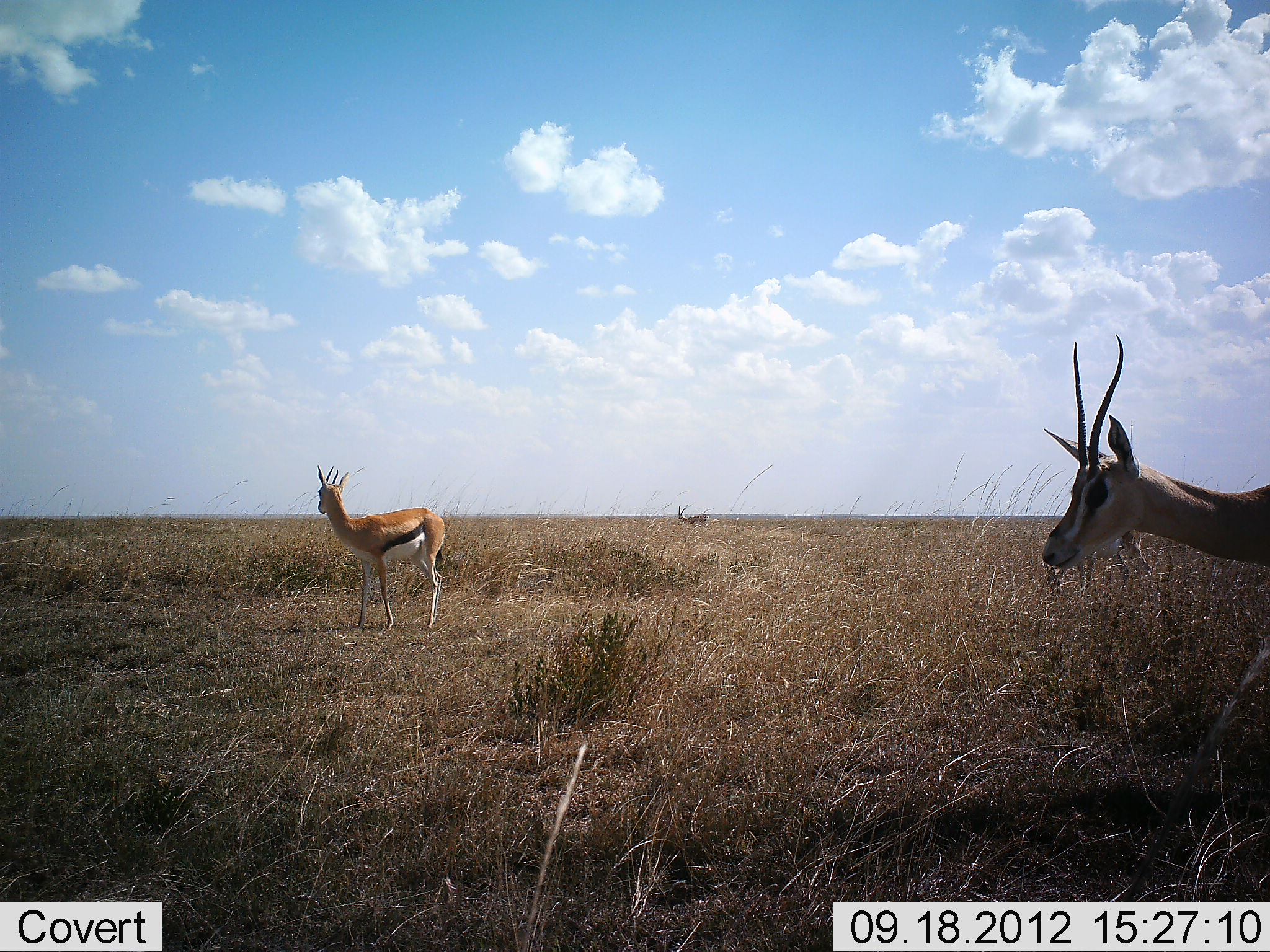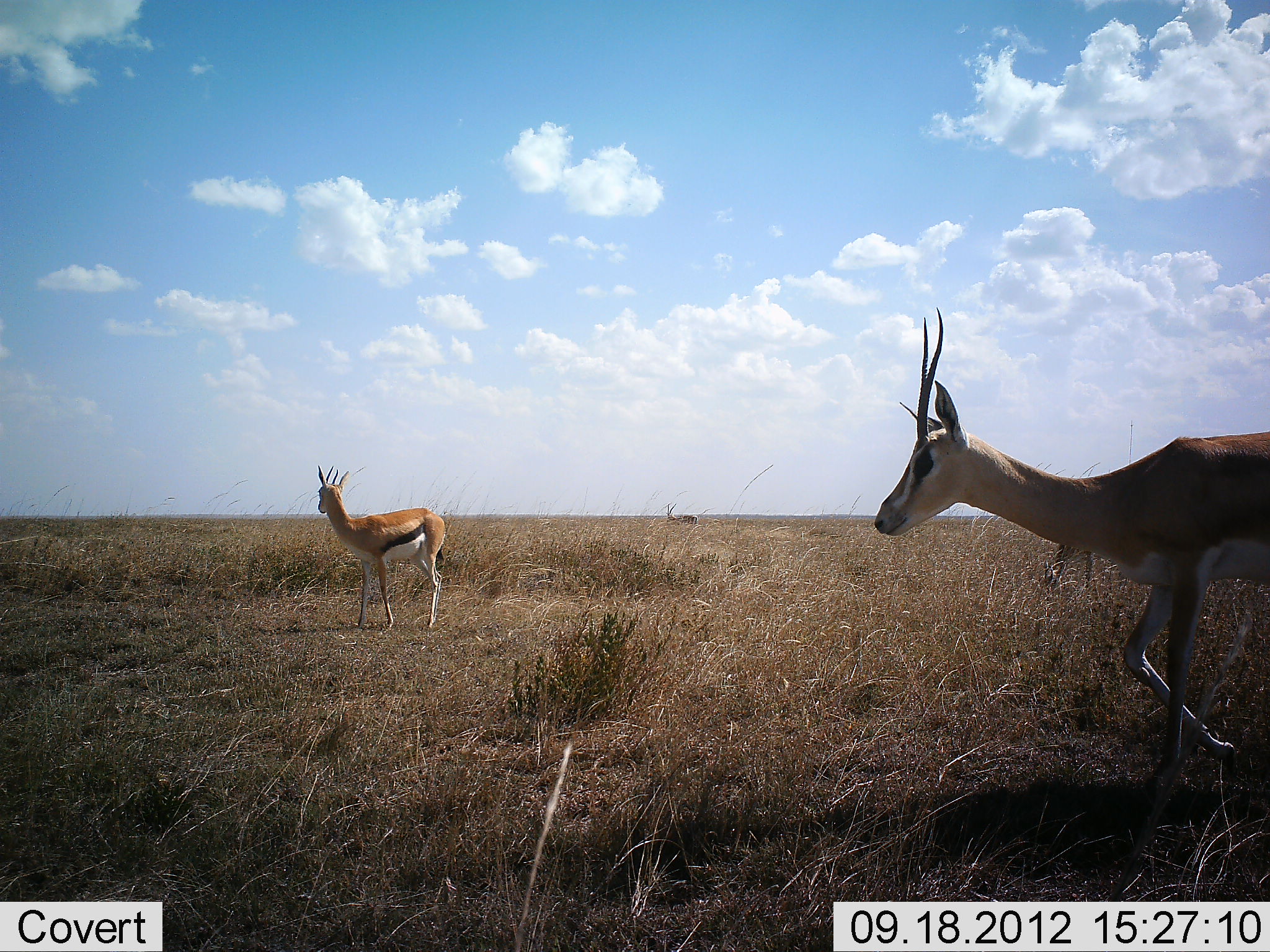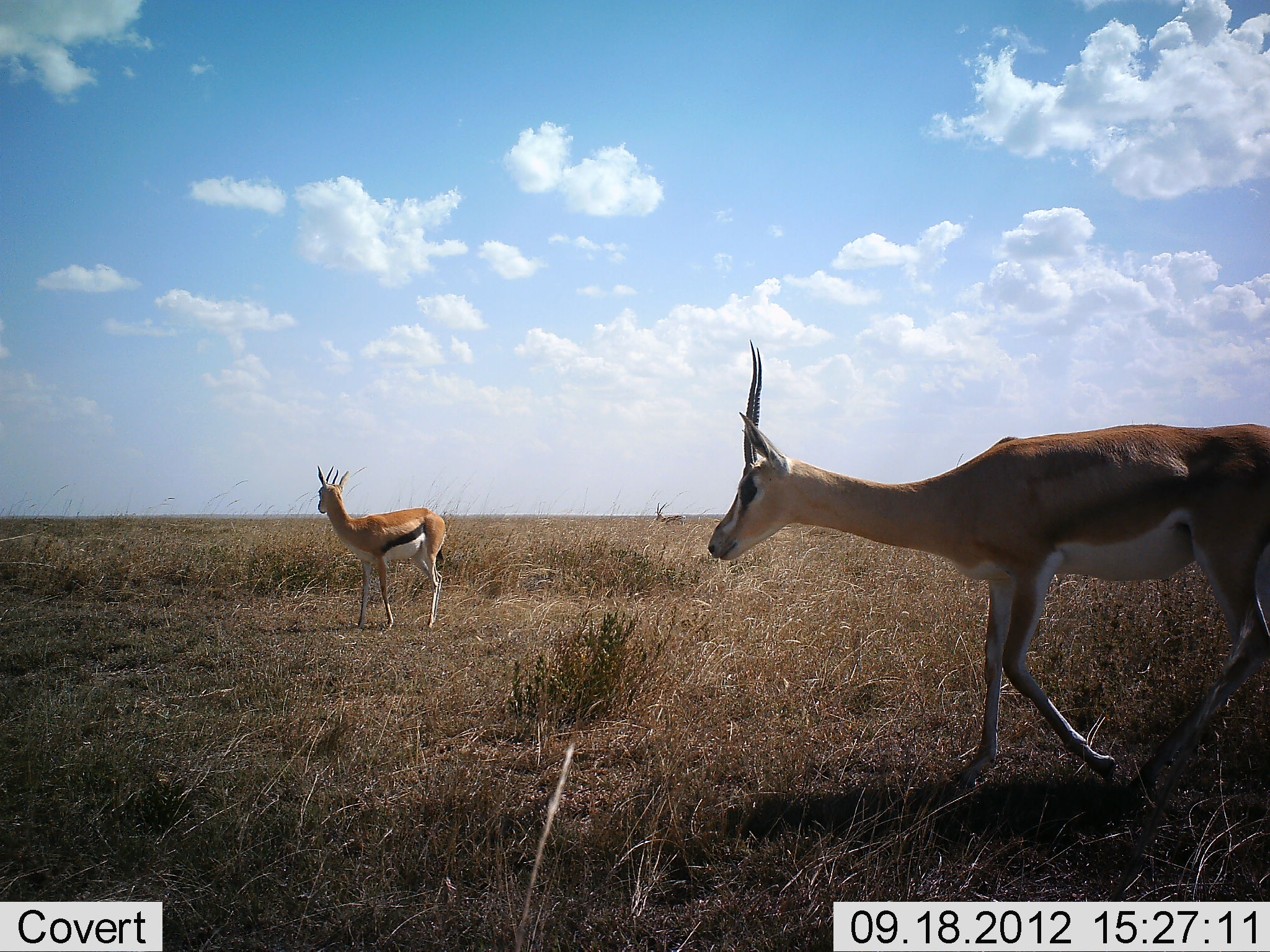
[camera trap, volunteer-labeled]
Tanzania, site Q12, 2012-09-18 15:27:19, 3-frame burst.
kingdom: Animalia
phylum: Chordata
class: Mammalia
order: Artiodactyla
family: Bovidae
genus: Eudorcas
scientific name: Eudorcas thomsonii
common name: thomson's gazelle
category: gazellethomsons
Gazellethomsons (thomson's gazelle) (Eudorcas thomsonii), count 2. Behavior (volunteer vote fractions): standing 93%, resting 0%, moving 67%, interacting 0%. Young present (vote fraction): 7%. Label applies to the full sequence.